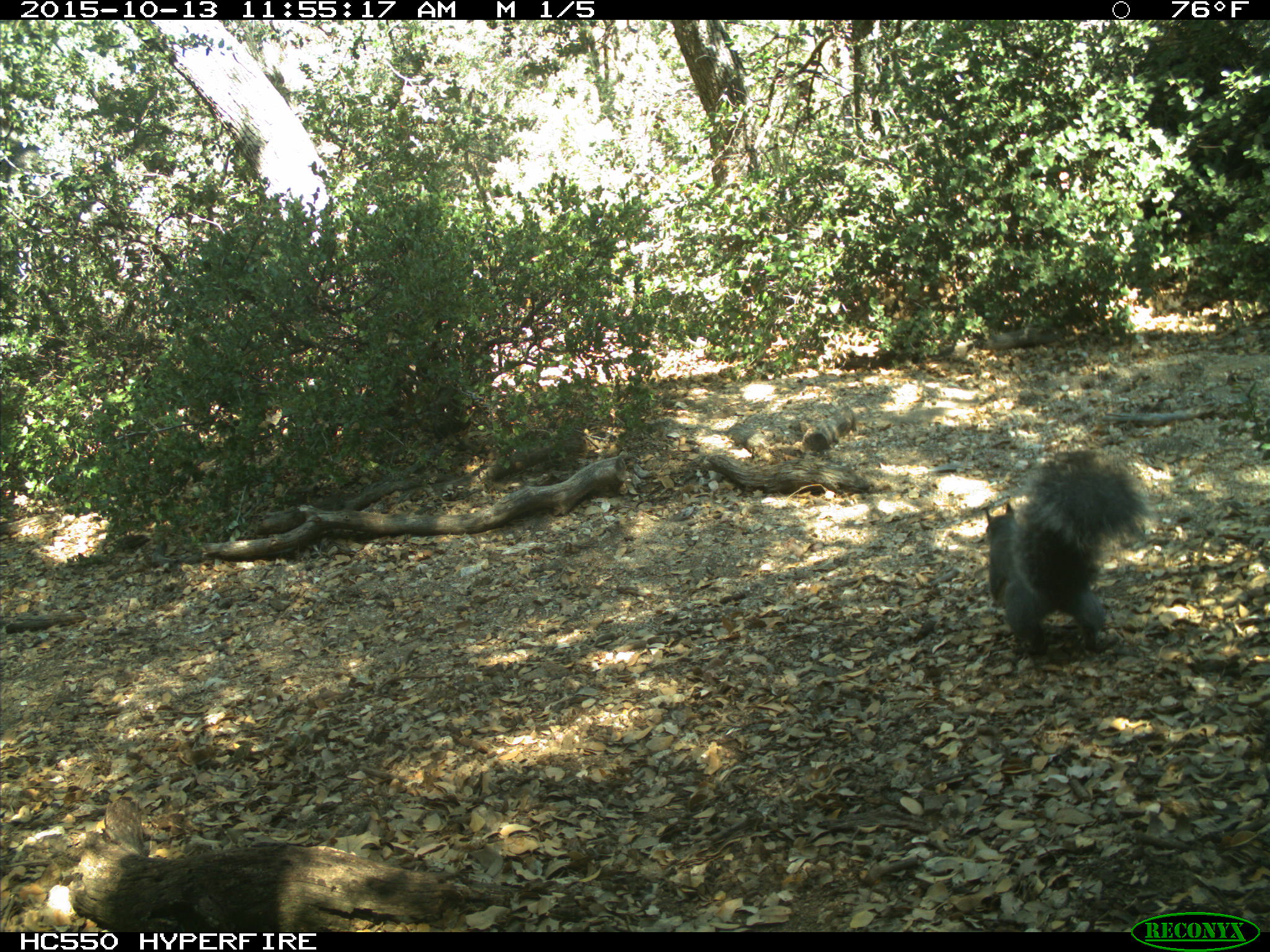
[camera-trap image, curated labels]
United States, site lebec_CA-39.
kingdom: Animalia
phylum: Chordata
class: Mammalia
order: Rodentia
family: Sciuridae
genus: Sciurus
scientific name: Sciurus carolinensis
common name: eastern gray squirrel